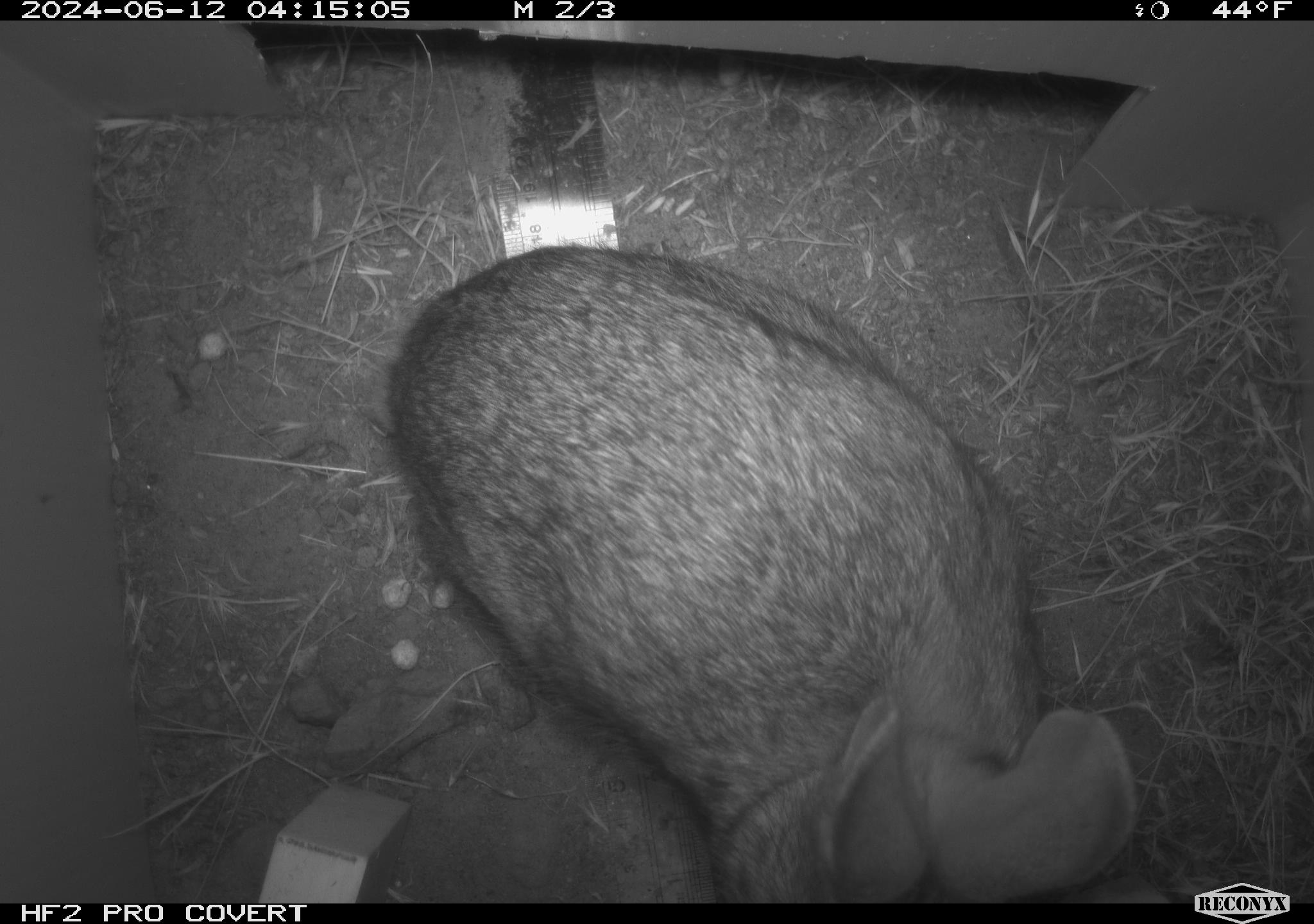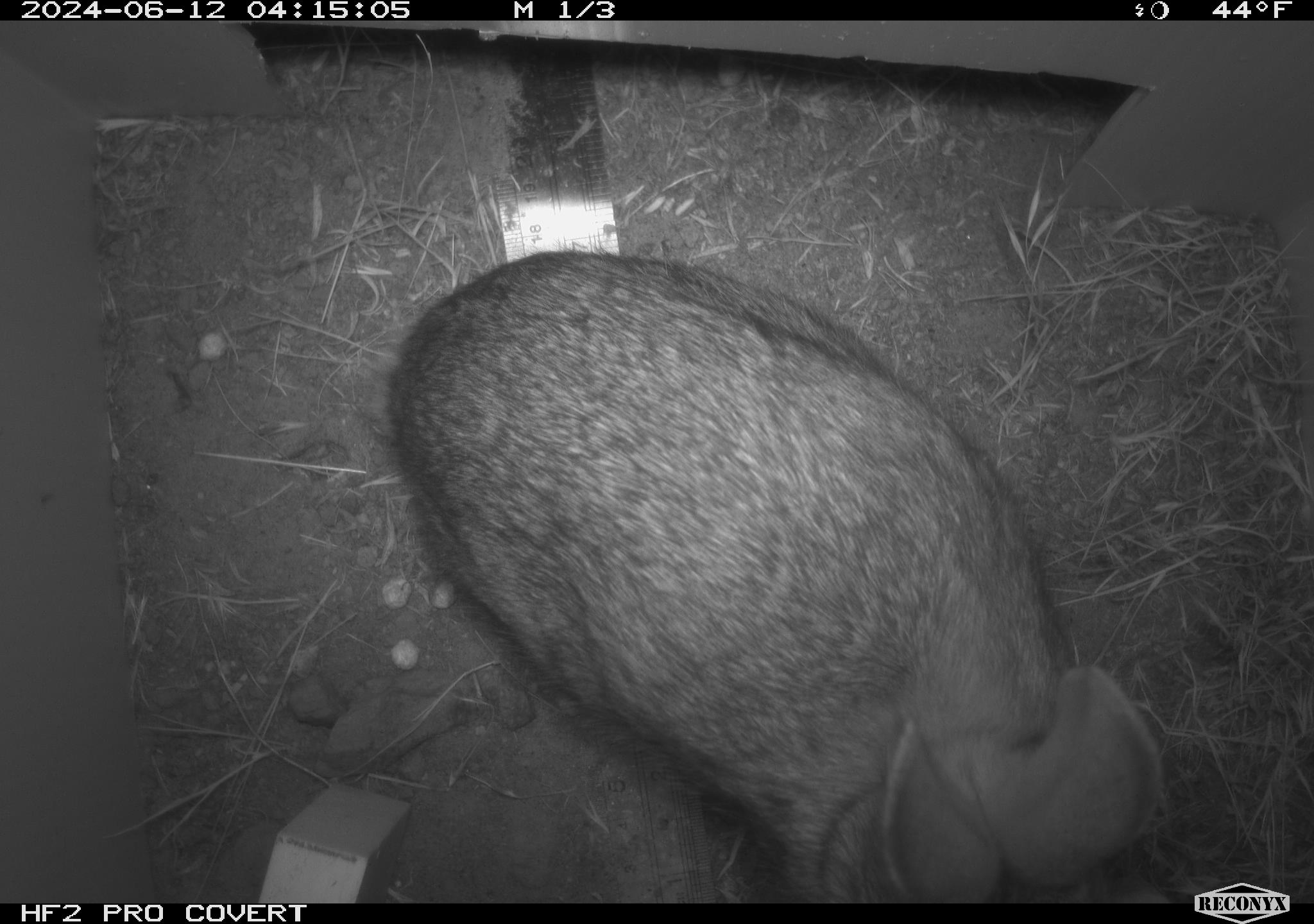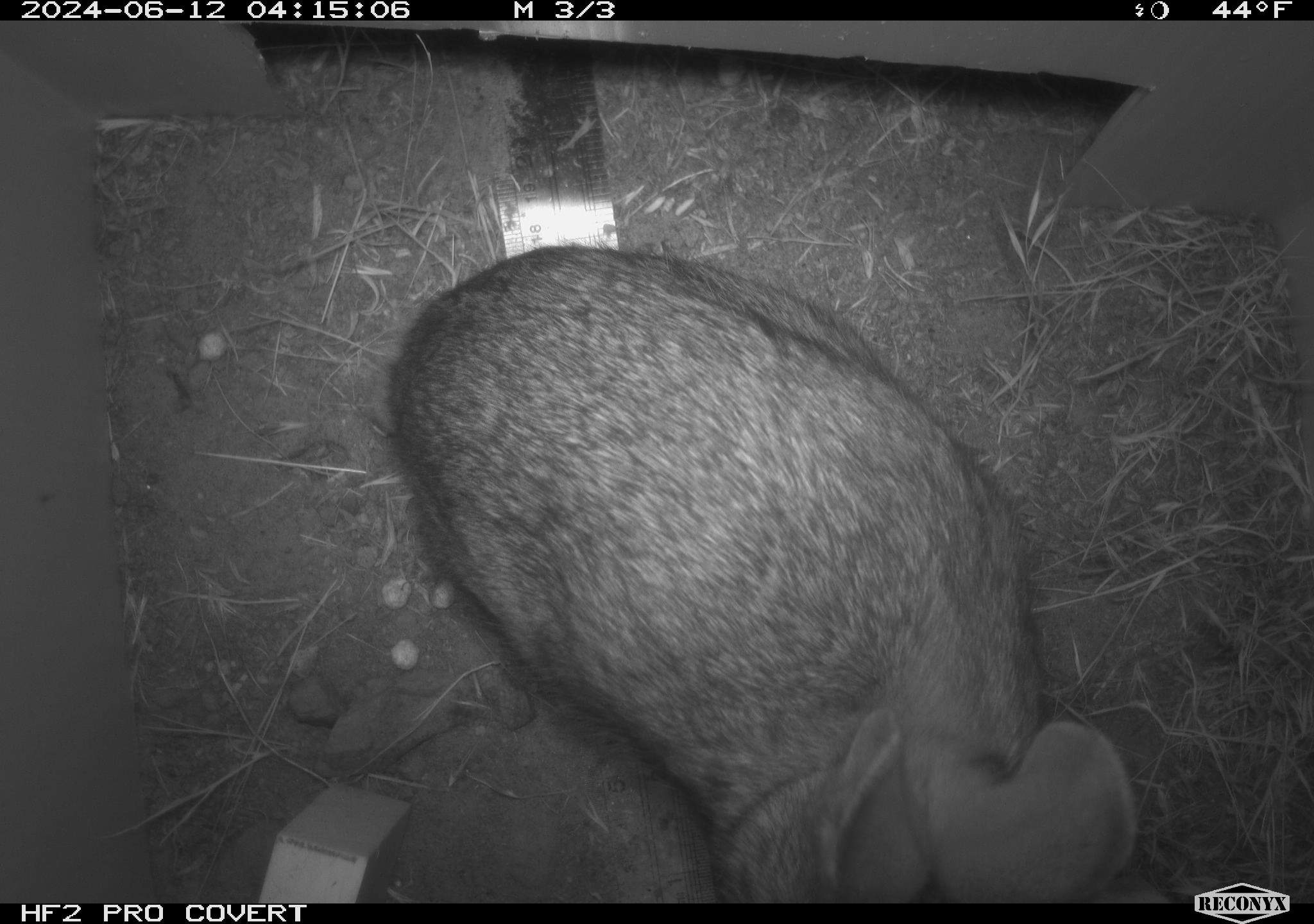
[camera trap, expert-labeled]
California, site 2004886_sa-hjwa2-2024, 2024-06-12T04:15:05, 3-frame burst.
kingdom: Animalia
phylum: Chordata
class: Mammalia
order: Lagomorpha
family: Leporidae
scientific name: Leporidae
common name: rabbit or hare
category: rabbit and hare family